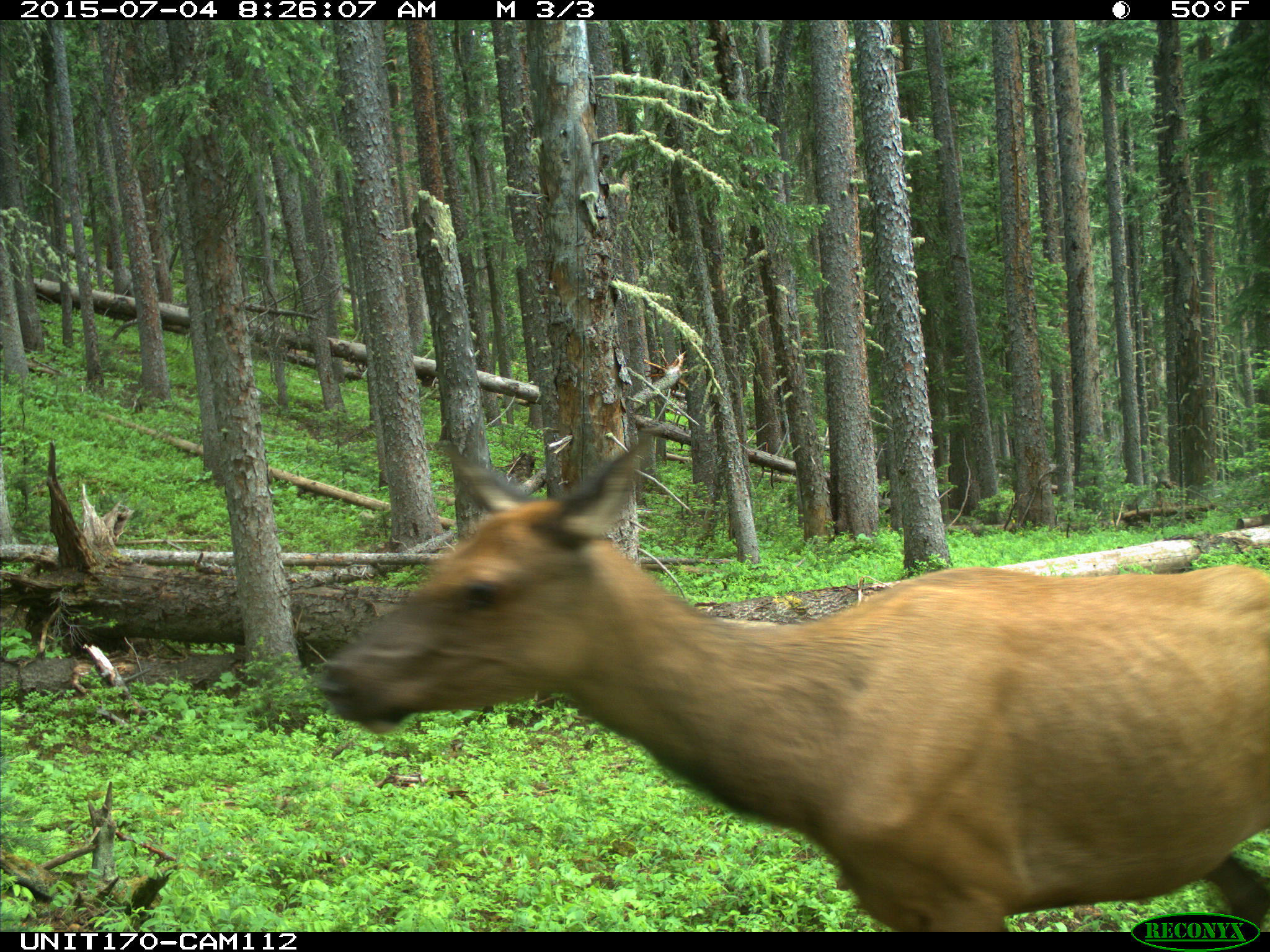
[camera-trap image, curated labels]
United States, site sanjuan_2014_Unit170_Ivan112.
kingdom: Animalia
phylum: Chordata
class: Mammalia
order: Artiodactyla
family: Cervidae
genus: Cervus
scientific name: Cervus elaphus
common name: red deer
Cervus elaphus (red deer).